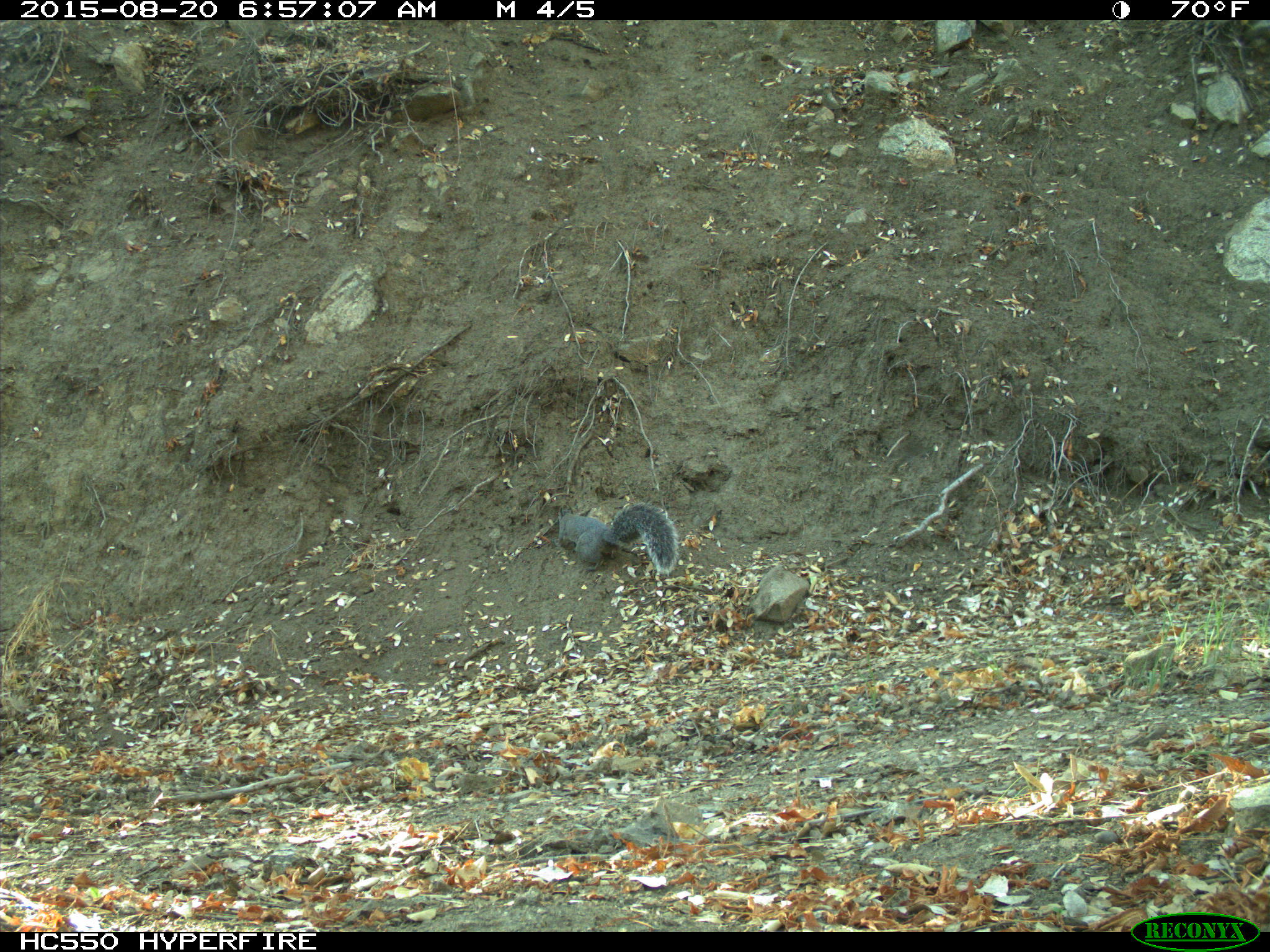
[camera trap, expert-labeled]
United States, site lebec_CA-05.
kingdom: Animalia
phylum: Chordata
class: Mammalia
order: Rodentia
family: Sciuridae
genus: Sciurus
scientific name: Sciurus carolinensis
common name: eastern gray squirrel